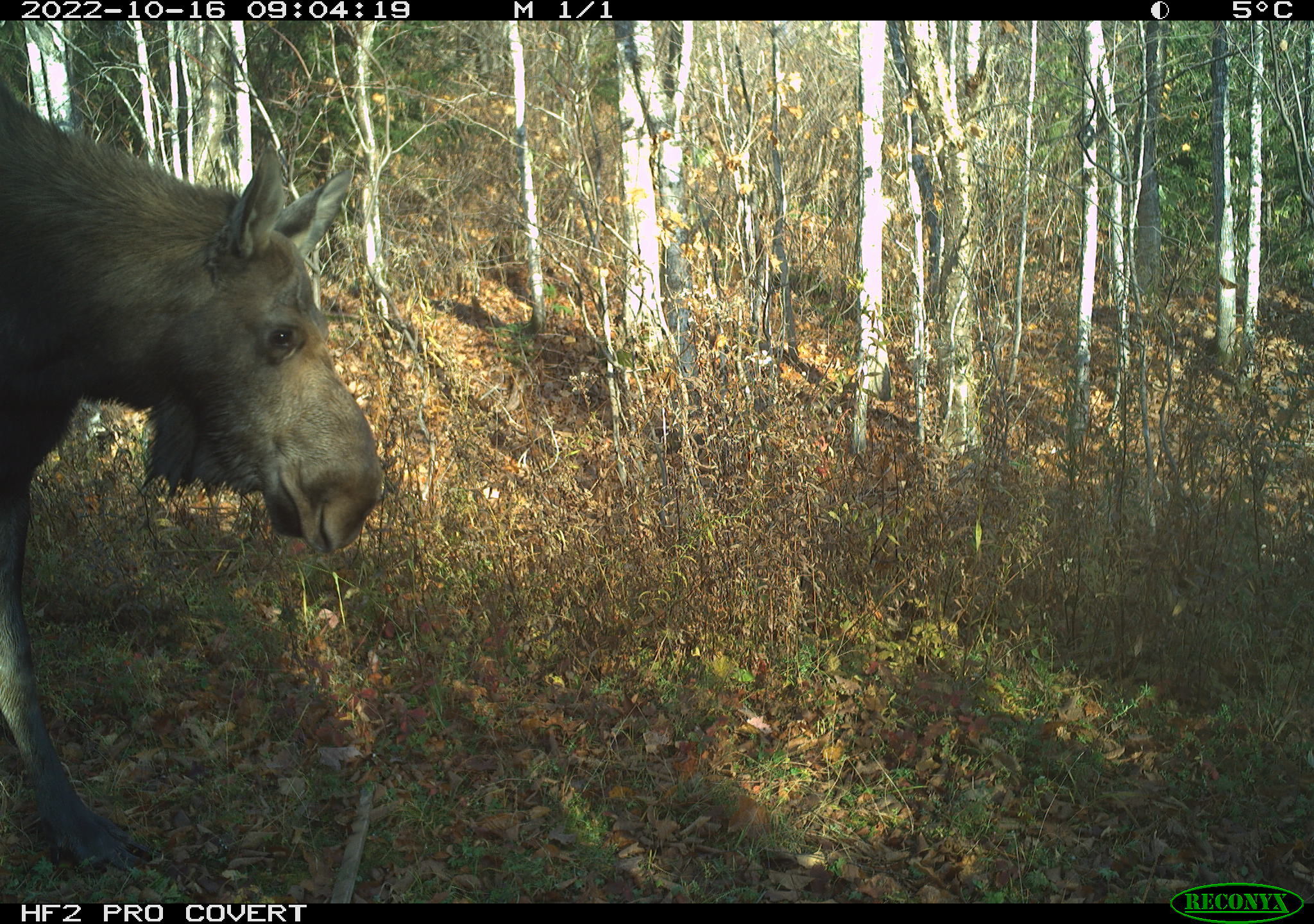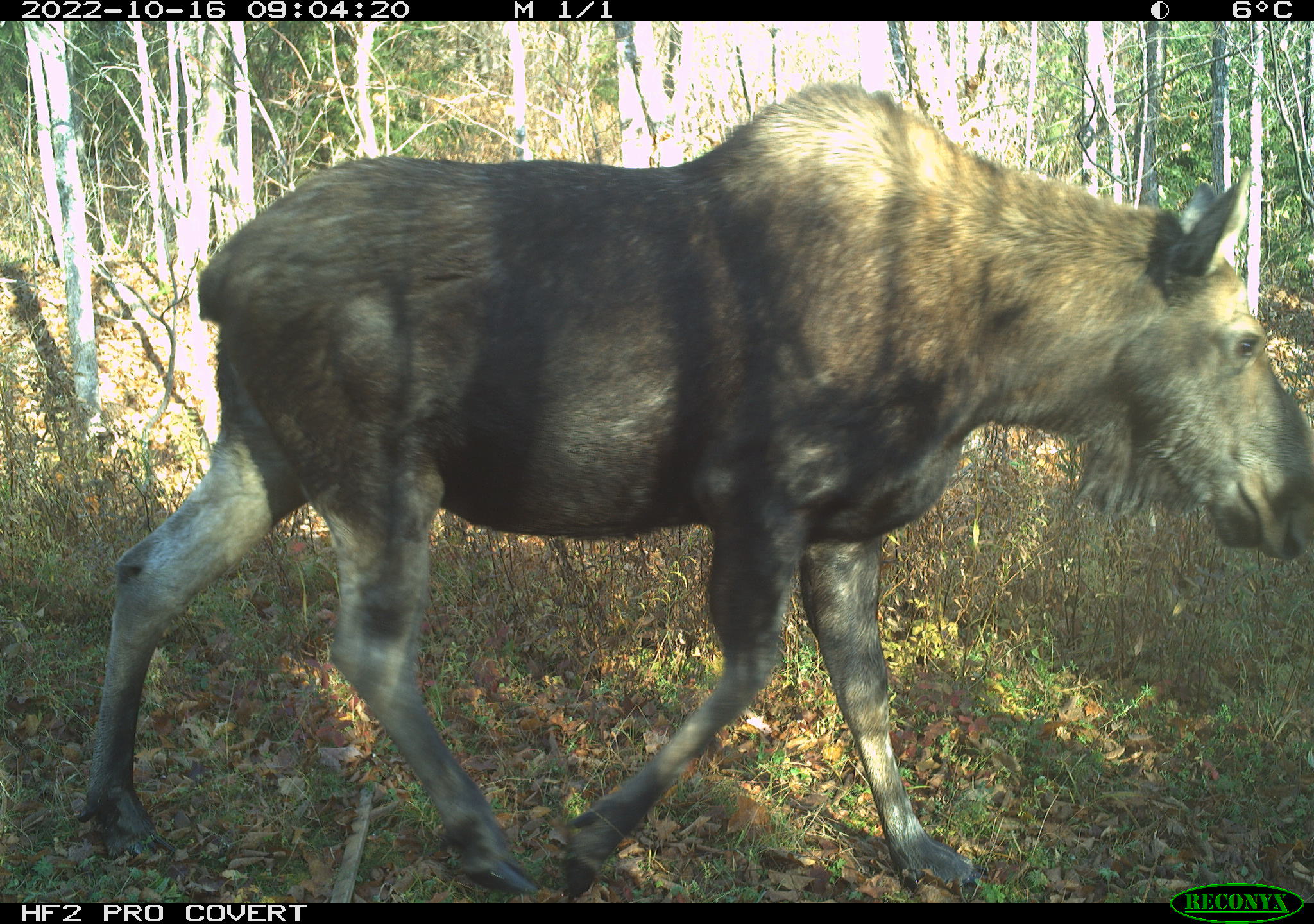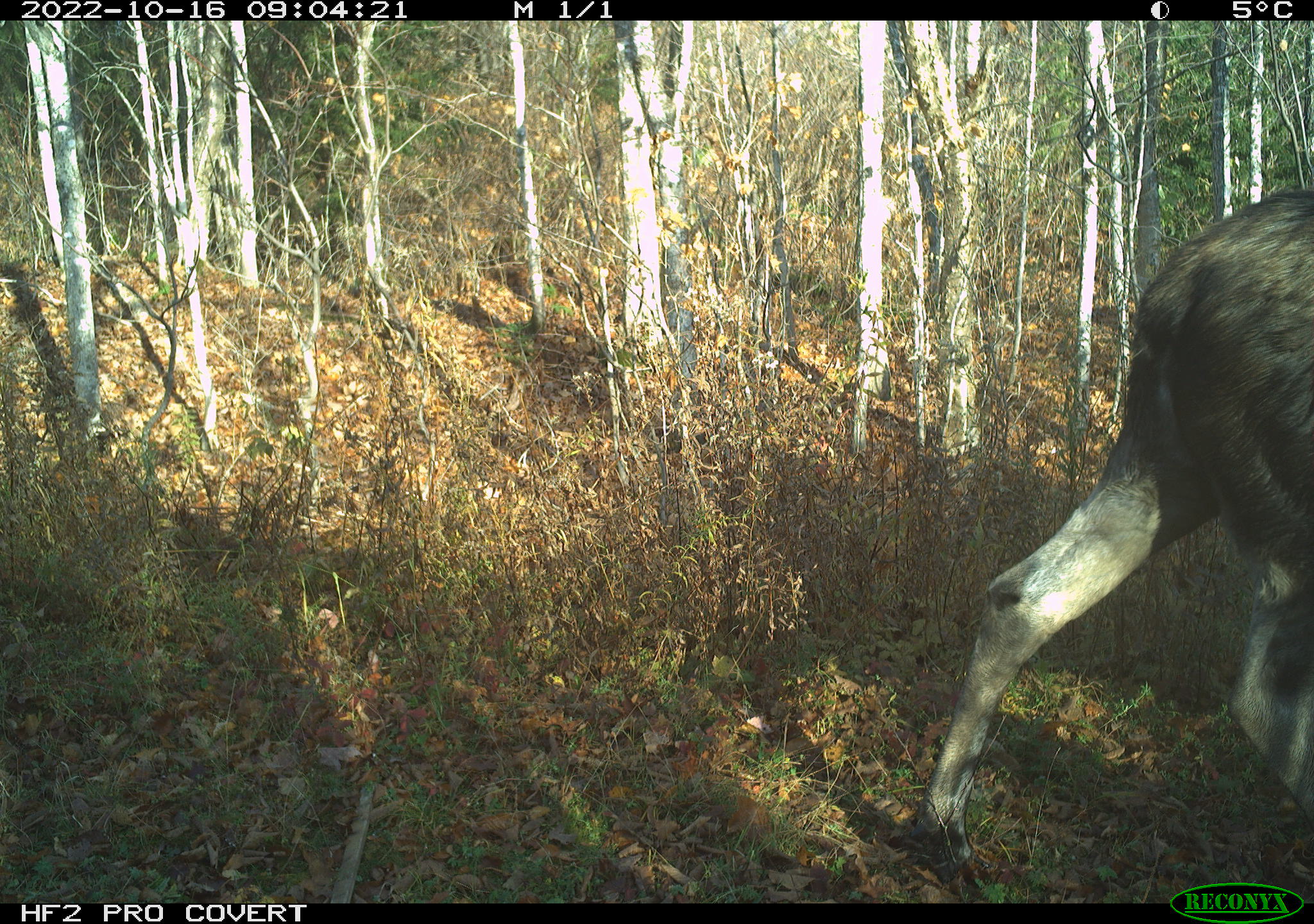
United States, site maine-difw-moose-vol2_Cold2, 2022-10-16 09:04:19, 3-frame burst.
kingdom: Animalia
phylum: Chordata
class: Mammalia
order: Artiodactyla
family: Cervidae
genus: Alces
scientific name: Alces alces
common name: moose